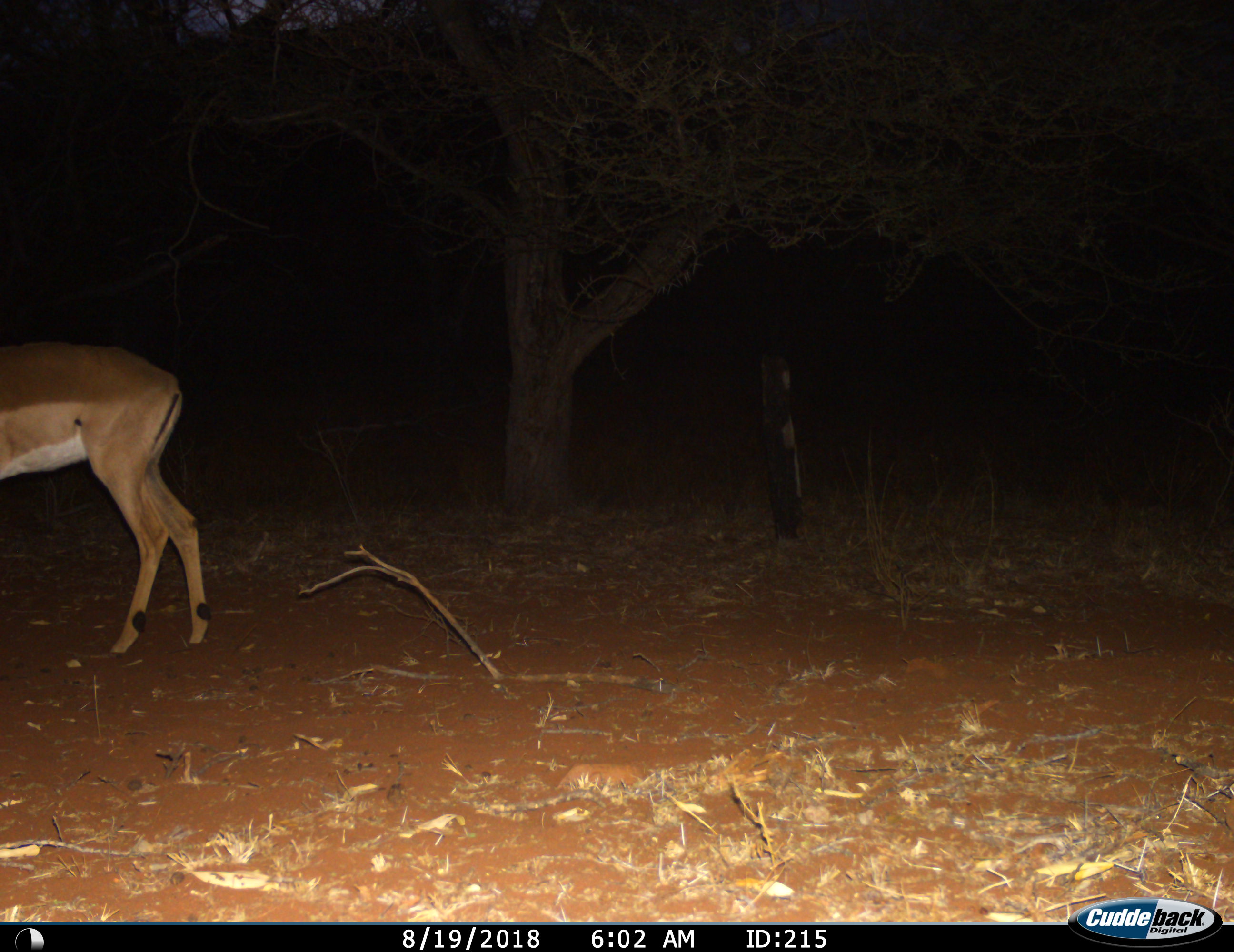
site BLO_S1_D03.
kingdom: Animalia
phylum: Chordata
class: Mammalia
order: Artiodactyla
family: Bovidae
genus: Aepyceros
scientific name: Aepyceros melampus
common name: impala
Impala (Aepyceros melampus), count 1. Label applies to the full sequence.